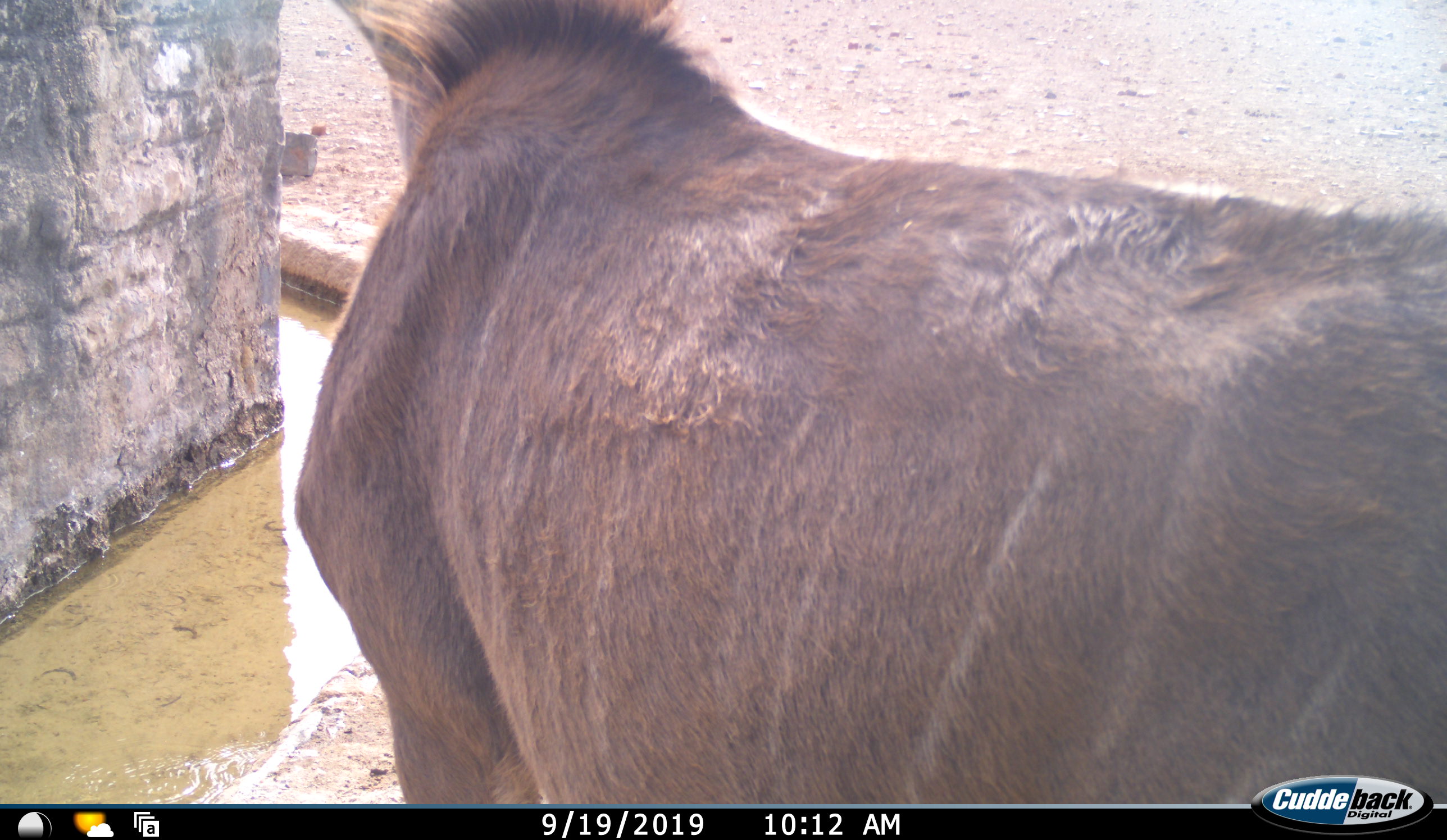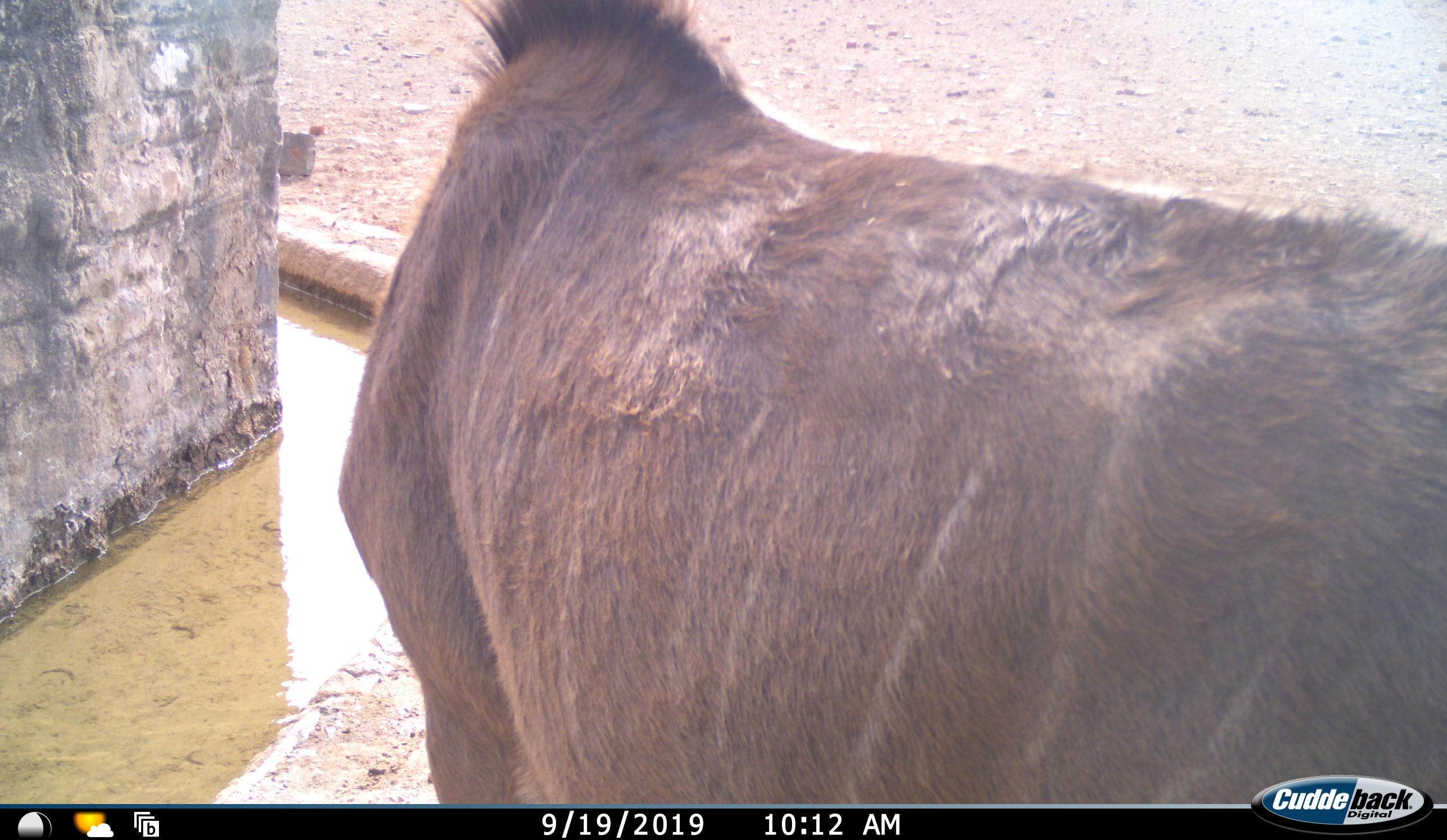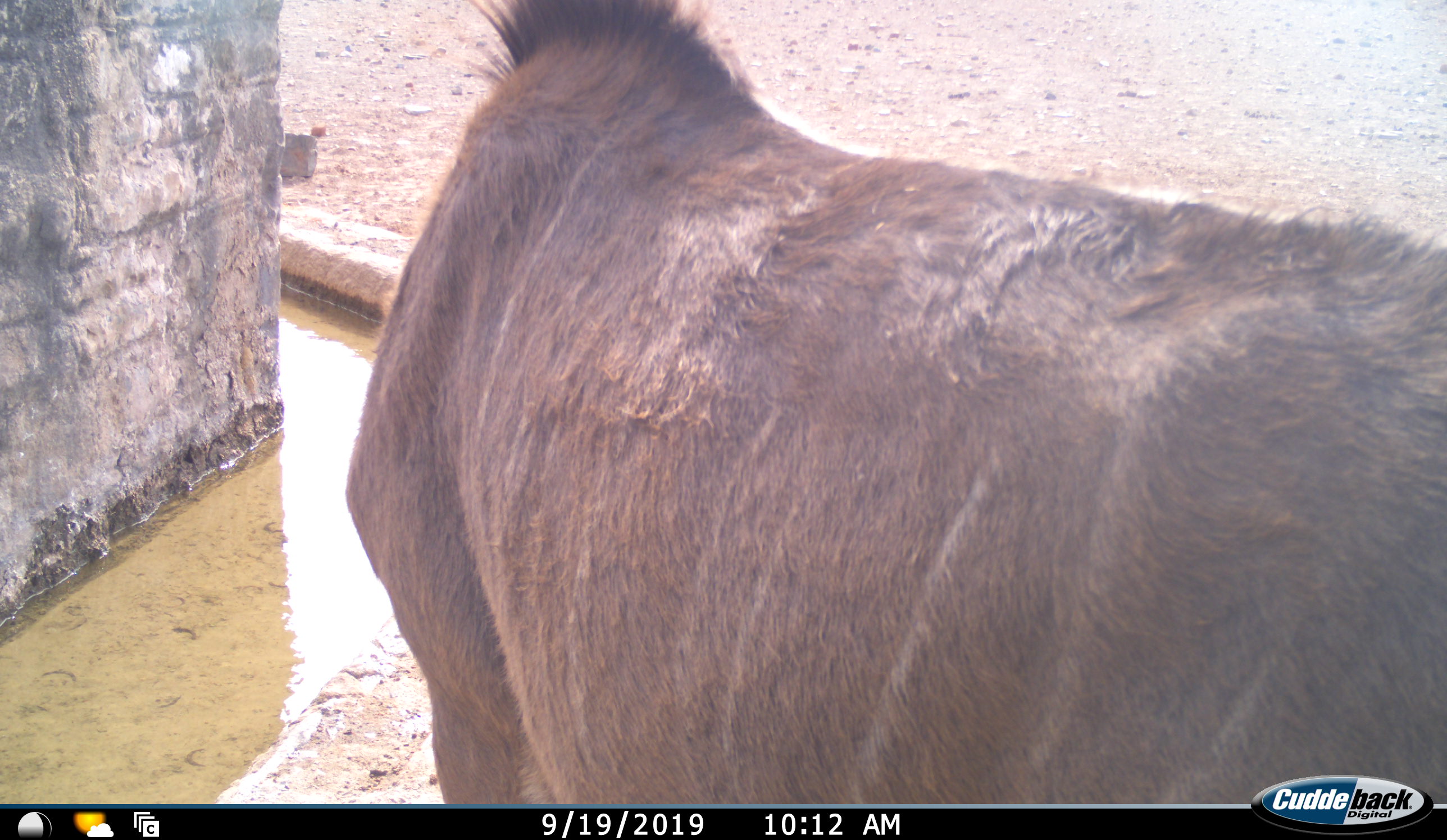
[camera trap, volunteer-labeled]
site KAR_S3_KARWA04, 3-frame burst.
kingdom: Animalia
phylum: Chordata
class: Mammalia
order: Artiodactyla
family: Bovidae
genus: Tragelaphus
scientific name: Tragelaphus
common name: kudu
Kudu (Tragelaphus), count 1. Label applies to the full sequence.